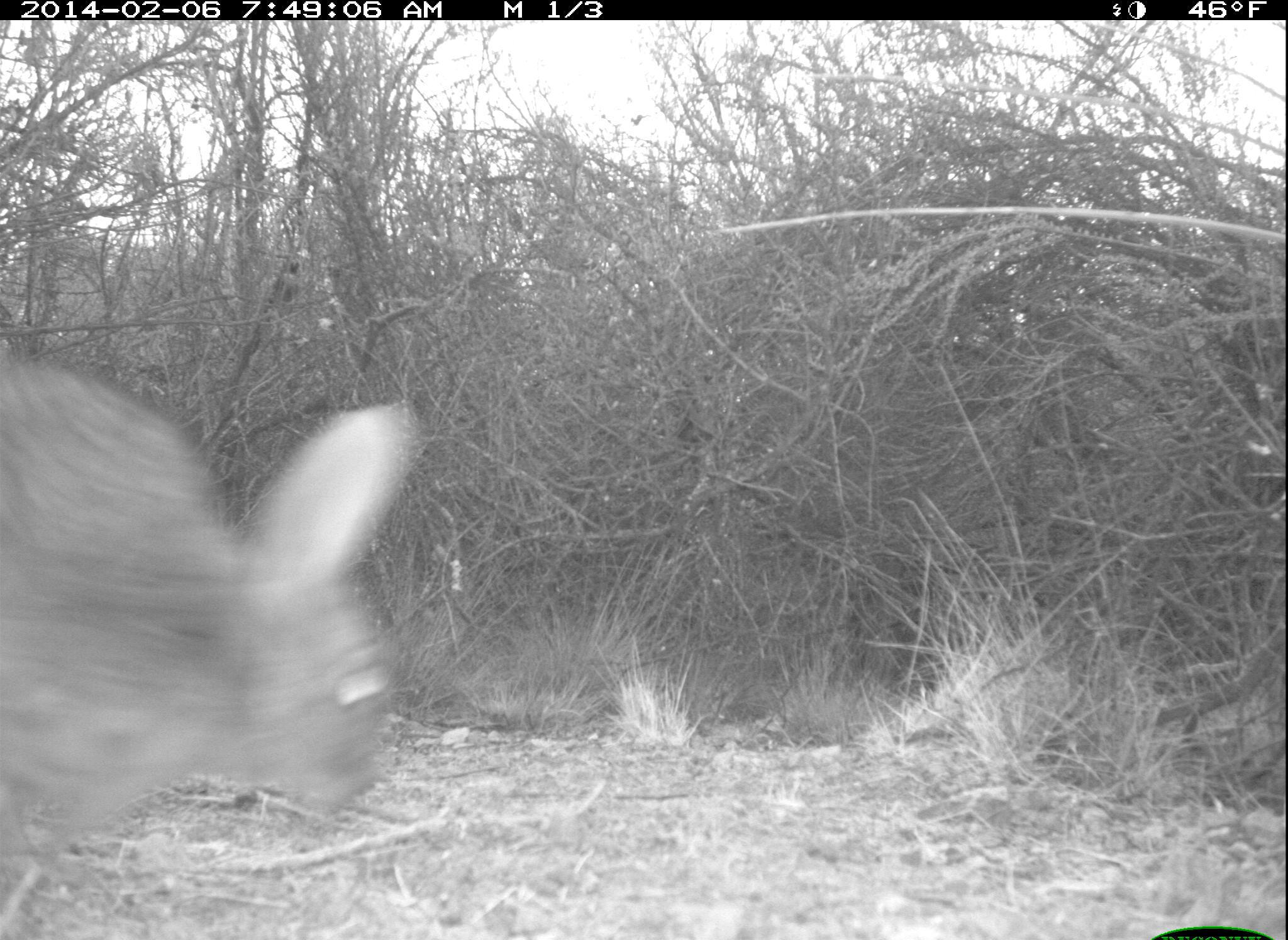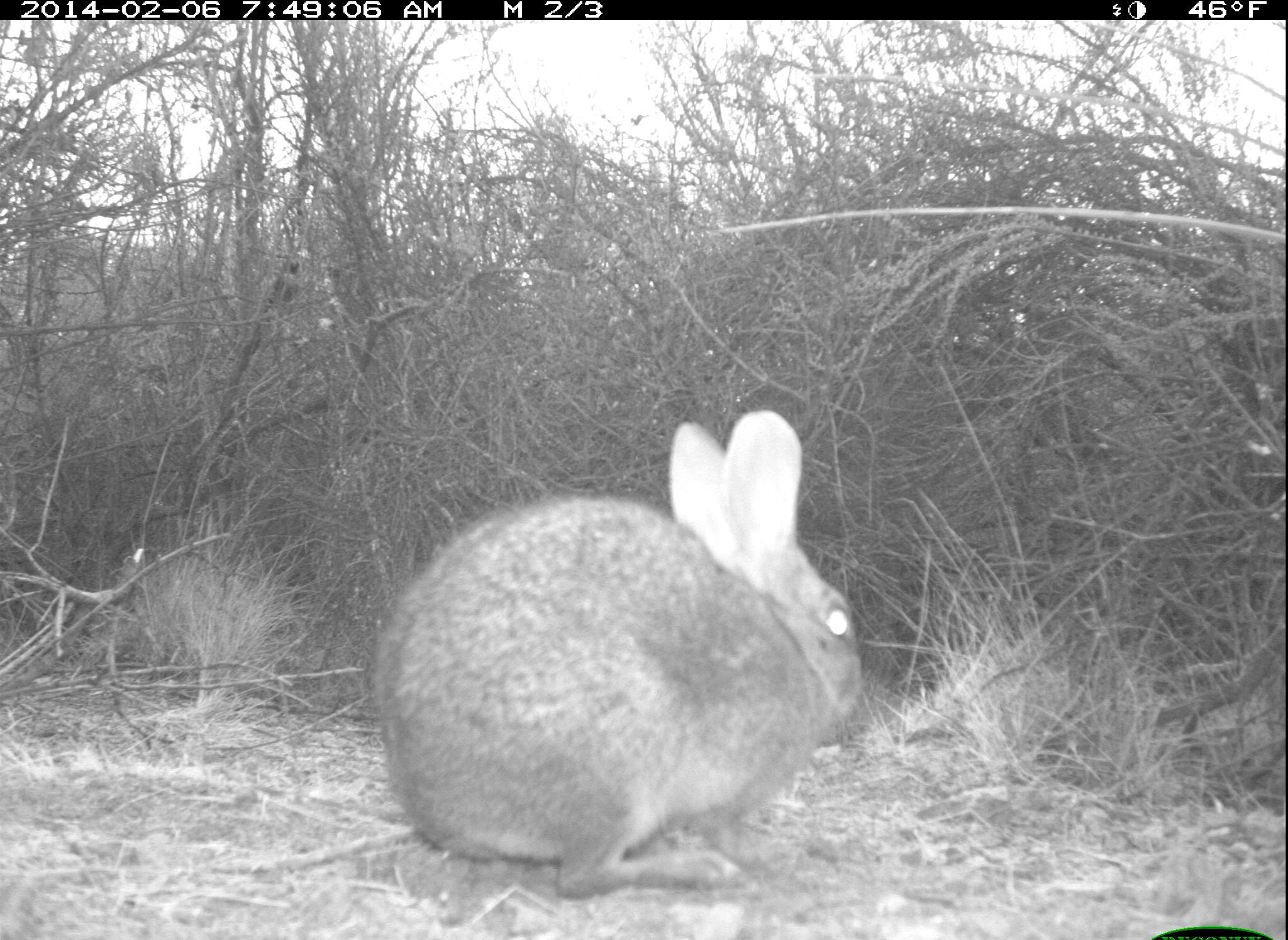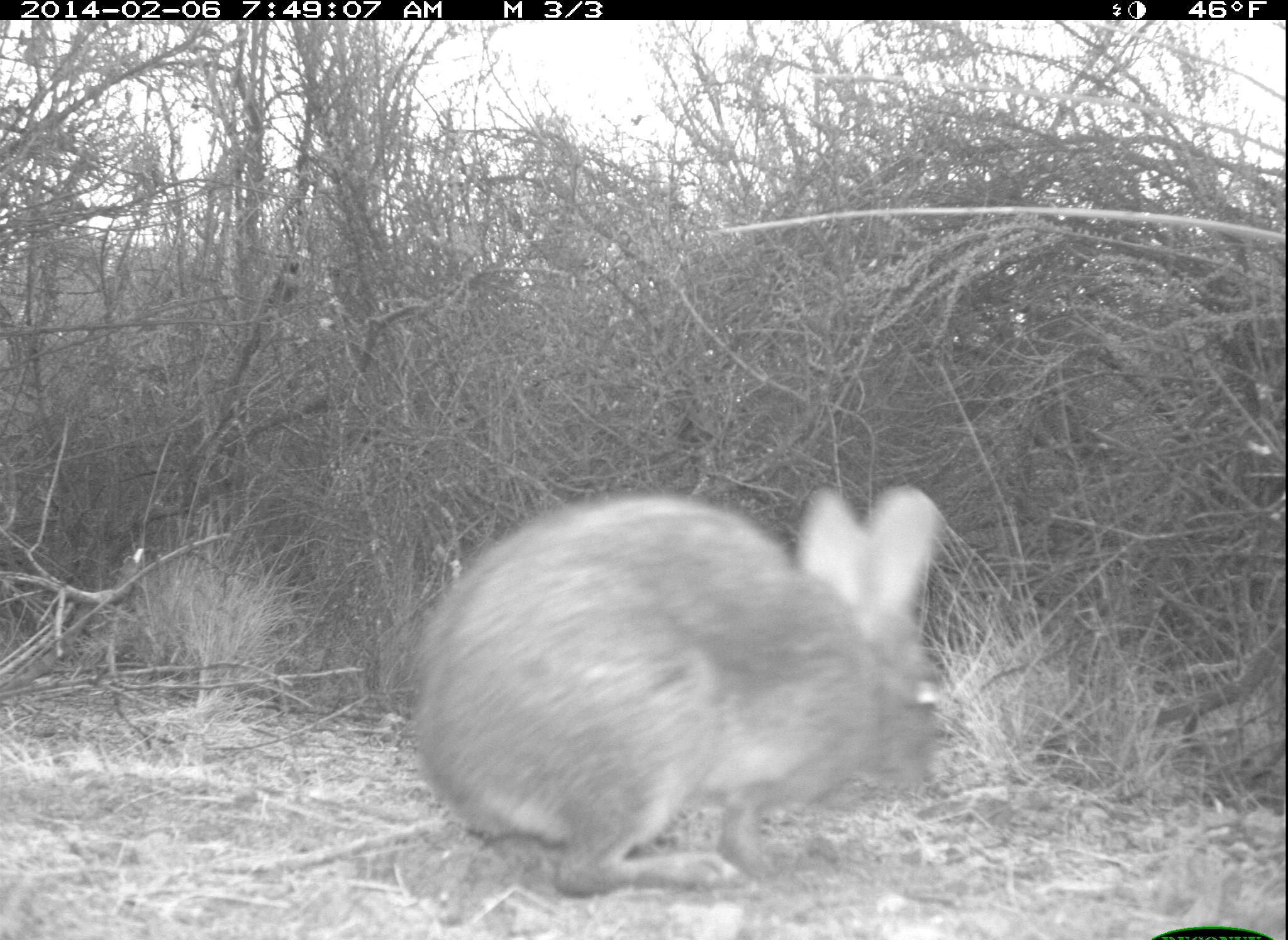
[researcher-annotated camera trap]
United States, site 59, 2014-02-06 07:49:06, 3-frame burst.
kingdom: Animalia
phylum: Chordata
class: Mammalia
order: Lagomorpha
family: Leporidae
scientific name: Leporidae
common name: rabbits and hares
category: rabbit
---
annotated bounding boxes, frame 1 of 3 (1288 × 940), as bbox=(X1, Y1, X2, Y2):
rabbit: bbox=(0, 353, 419, 939)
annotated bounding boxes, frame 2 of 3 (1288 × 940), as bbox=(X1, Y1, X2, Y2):
rabbit: bbox=(371, 411, 867, 902)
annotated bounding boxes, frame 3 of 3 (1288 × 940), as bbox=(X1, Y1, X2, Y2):
rabbit: bbox=(409, 484, 948, 900)